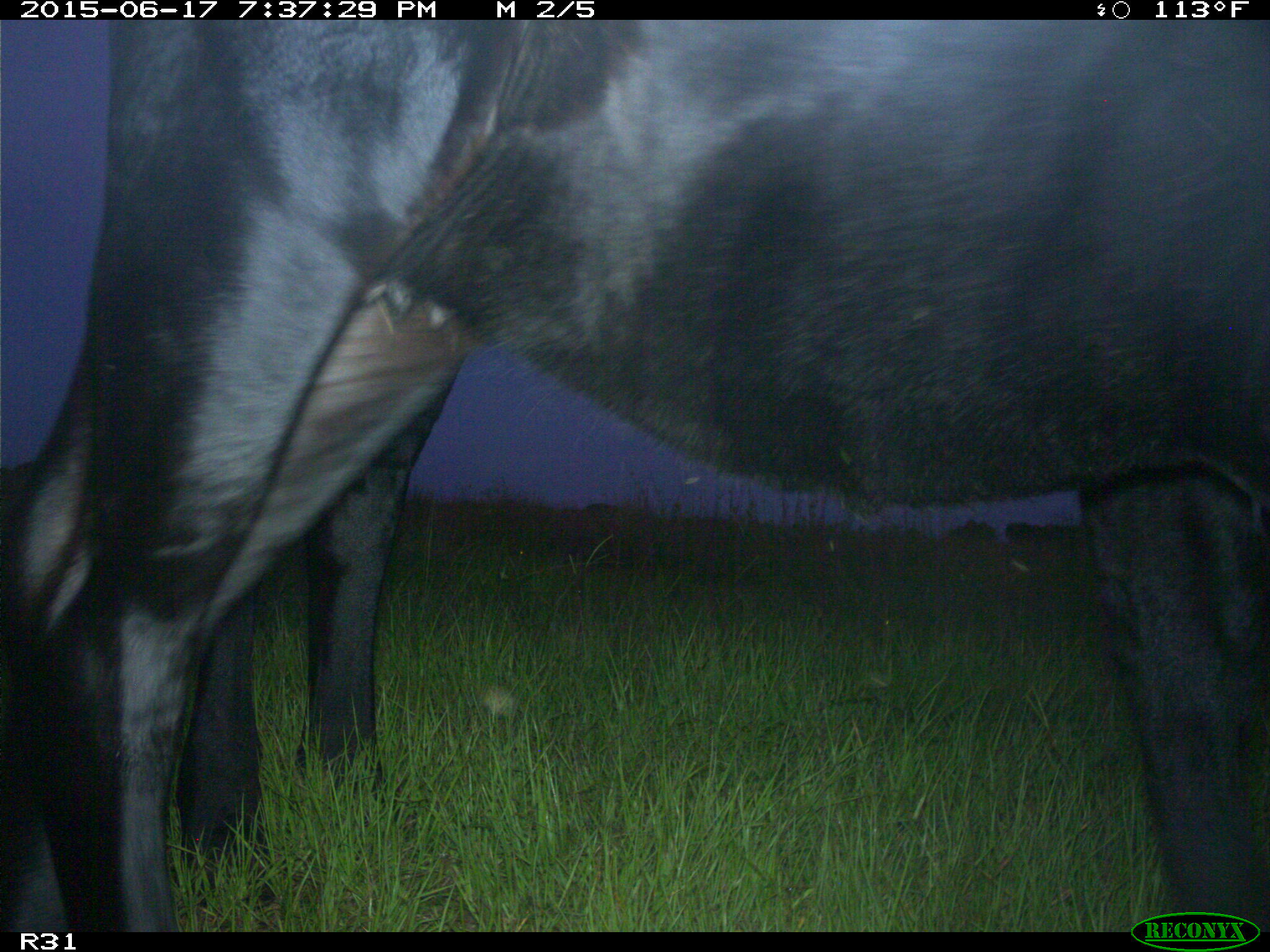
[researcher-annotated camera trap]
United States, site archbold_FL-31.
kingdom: Animalia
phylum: Chordata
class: Mammalia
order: Artiodactyla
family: Bovidae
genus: Bos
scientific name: Bos taurus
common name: domestic cow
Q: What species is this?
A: Bos taurus (domestic cow).